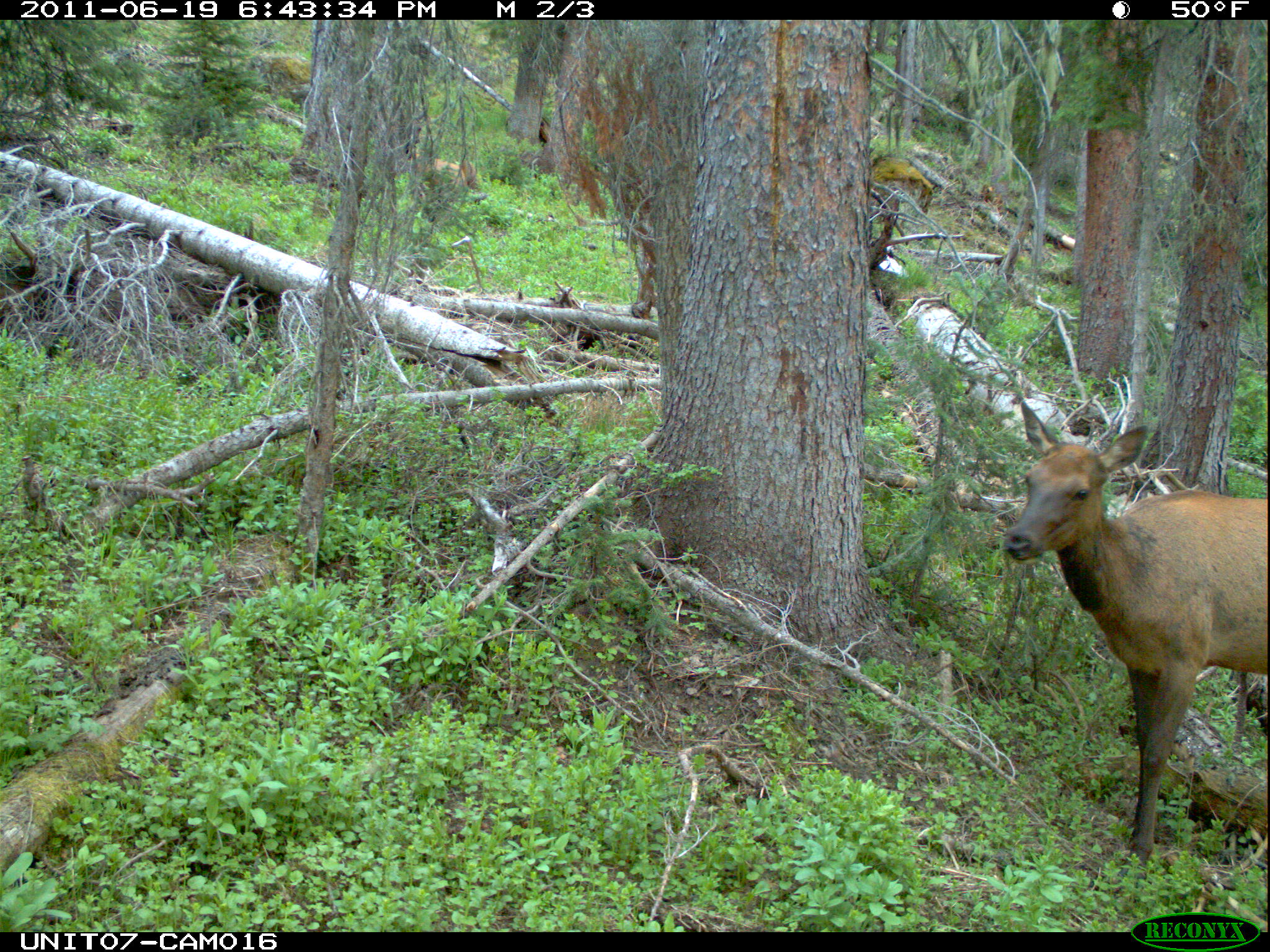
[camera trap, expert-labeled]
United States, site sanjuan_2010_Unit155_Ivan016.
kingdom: Animalia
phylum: Chordata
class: Mammalia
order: Artiodactyla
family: Cervidae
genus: Cervus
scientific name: Cervus elaphus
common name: red deer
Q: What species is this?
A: Cervus elaphus (red deer).